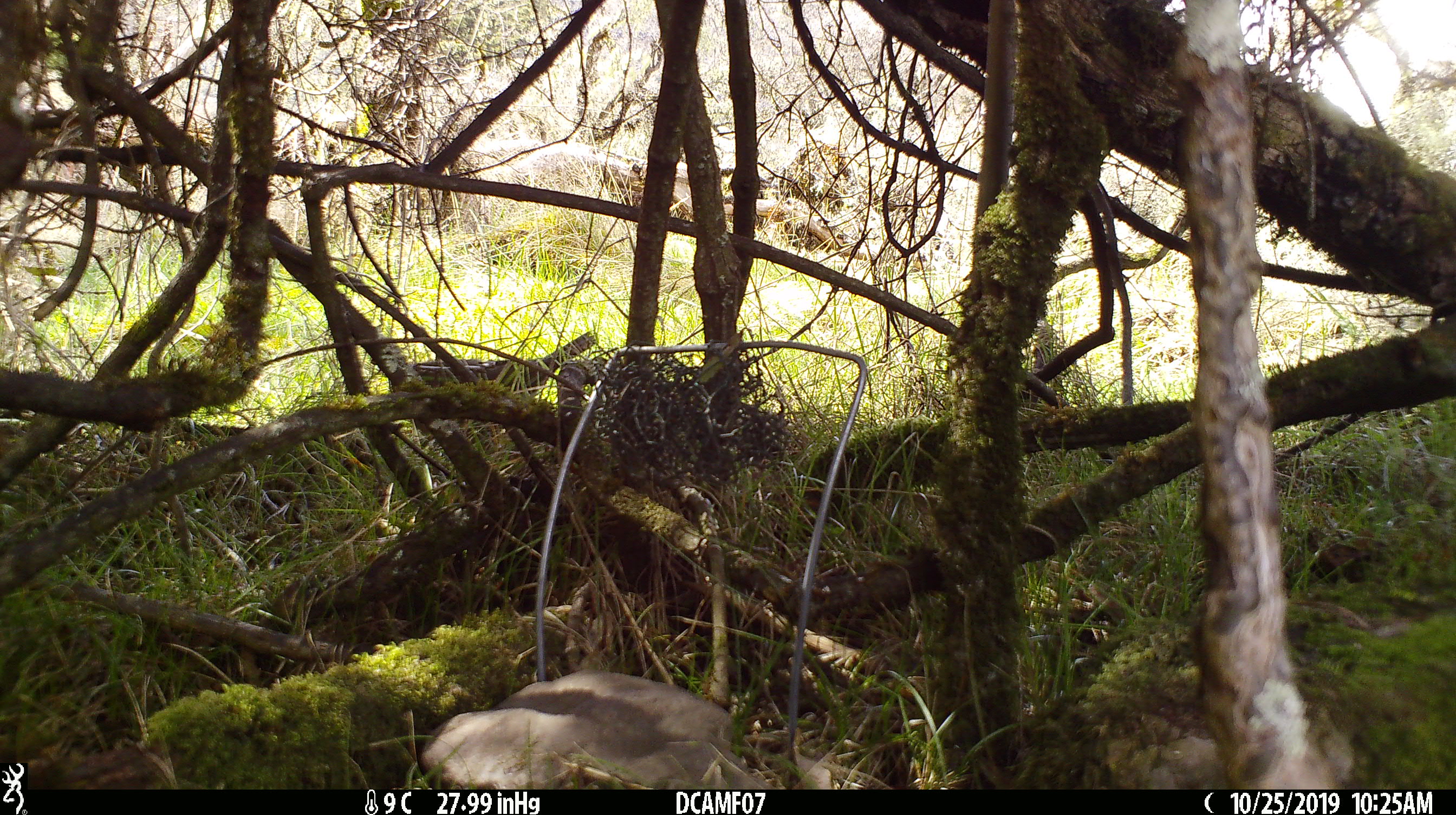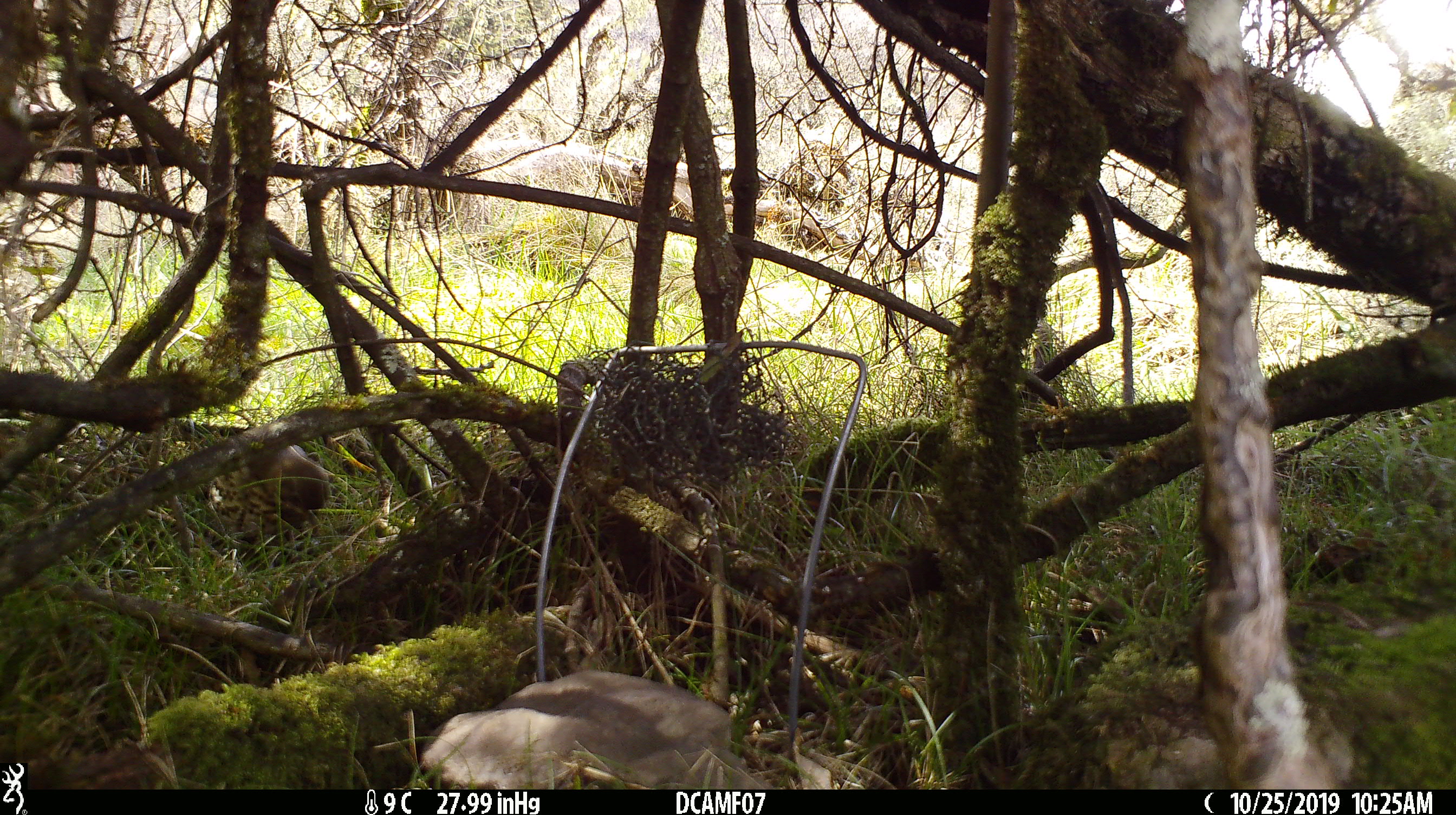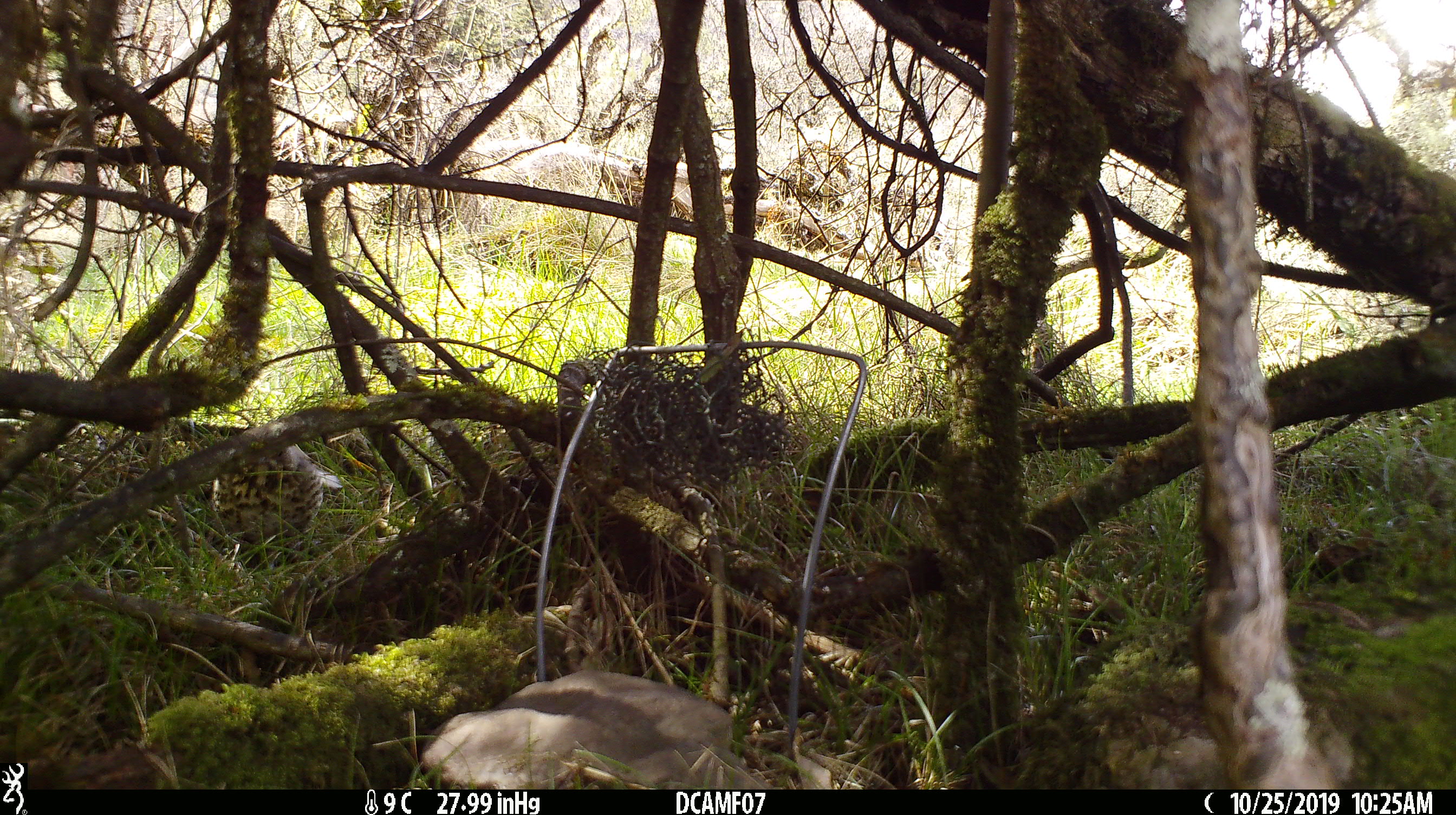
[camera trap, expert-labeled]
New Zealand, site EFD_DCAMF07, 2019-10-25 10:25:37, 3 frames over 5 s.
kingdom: Animalia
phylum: Chordata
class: Aves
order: Passeriformes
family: Turdidae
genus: Turdus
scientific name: Turdus philomelos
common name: song thrush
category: thrush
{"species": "thrush (song thrush) (Turdus philomelos)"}